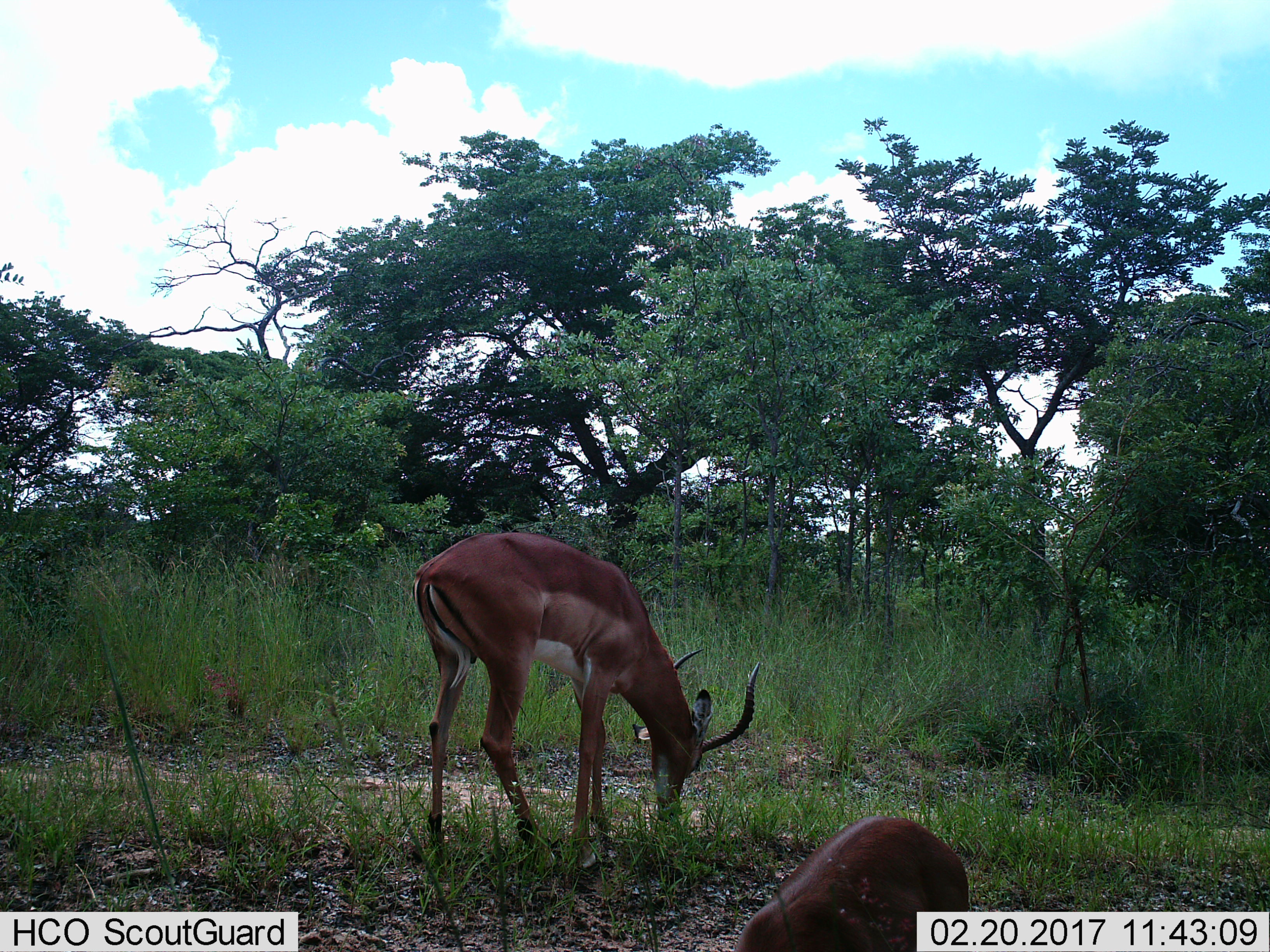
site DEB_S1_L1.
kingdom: Animalia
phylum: Chordata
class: Mammalia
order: Artiodactyla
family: Bovidae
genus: Aepyceros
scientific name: Aepyceros melampus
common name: impala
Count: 2.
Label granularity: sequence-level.